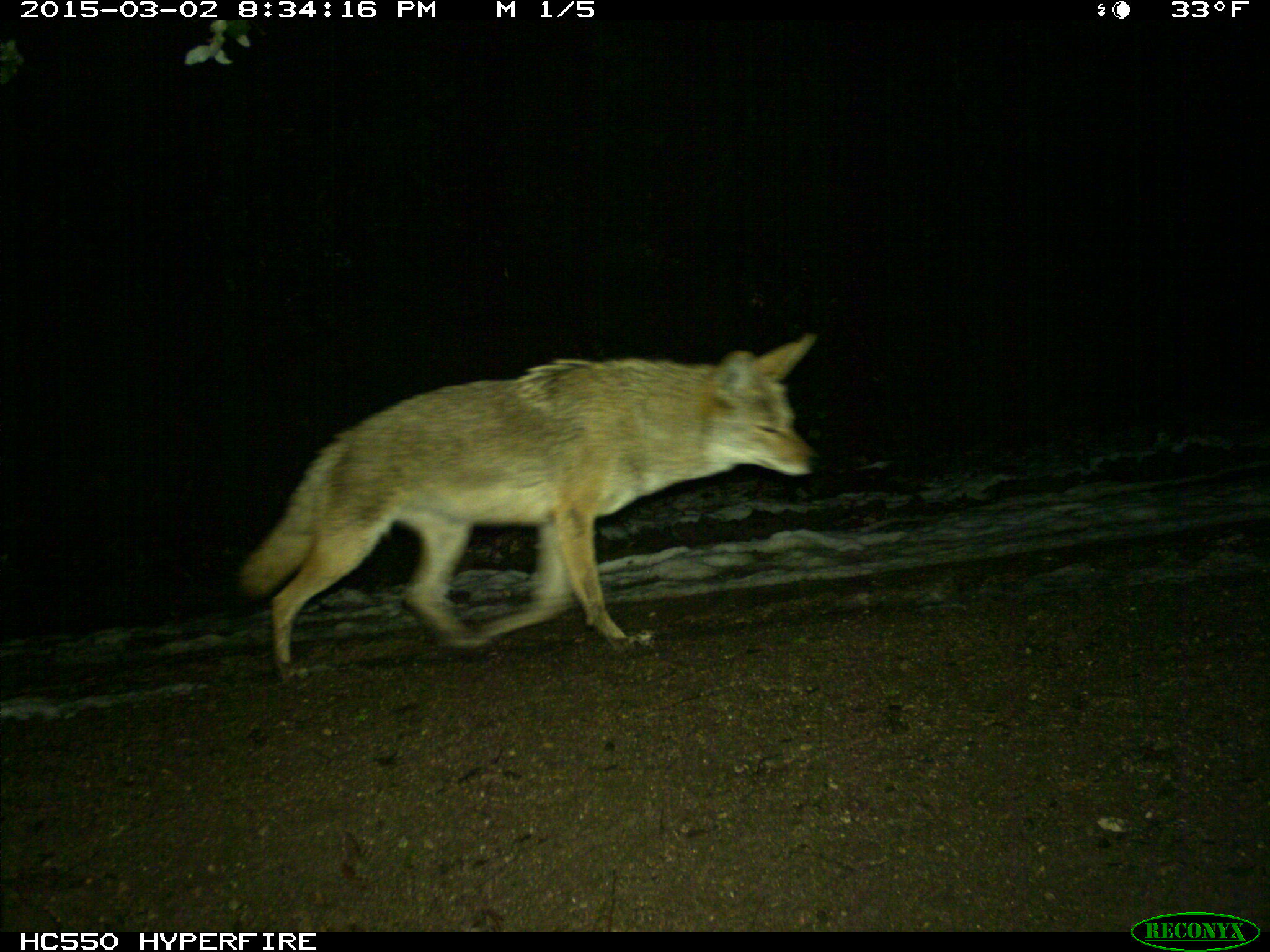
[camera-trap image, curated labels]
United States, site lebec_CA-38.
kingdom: Animalia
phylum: Chordata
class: Mammalia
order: Carnivora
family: Canidae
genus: Canis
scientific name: Canis latrans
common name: coyote